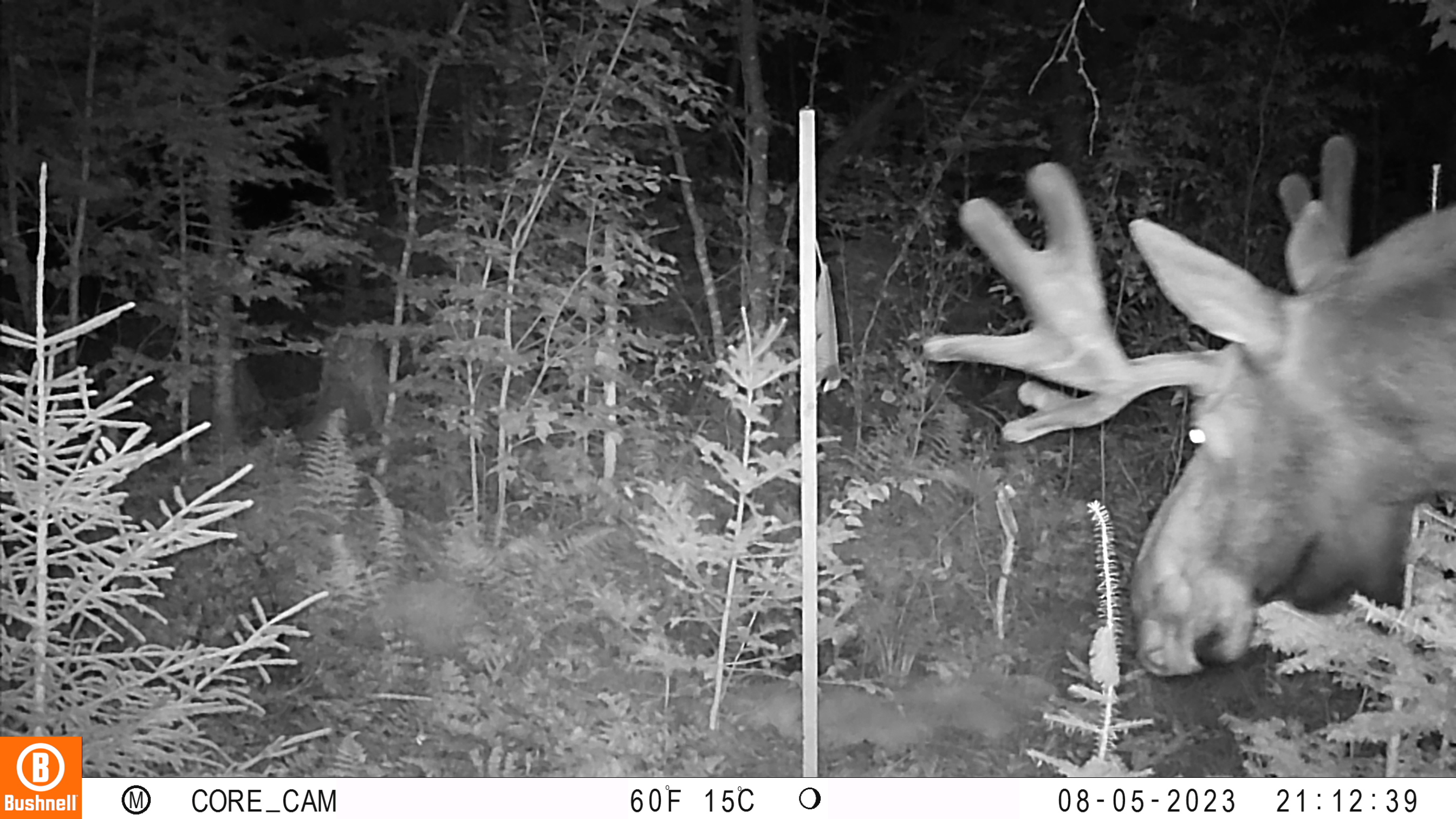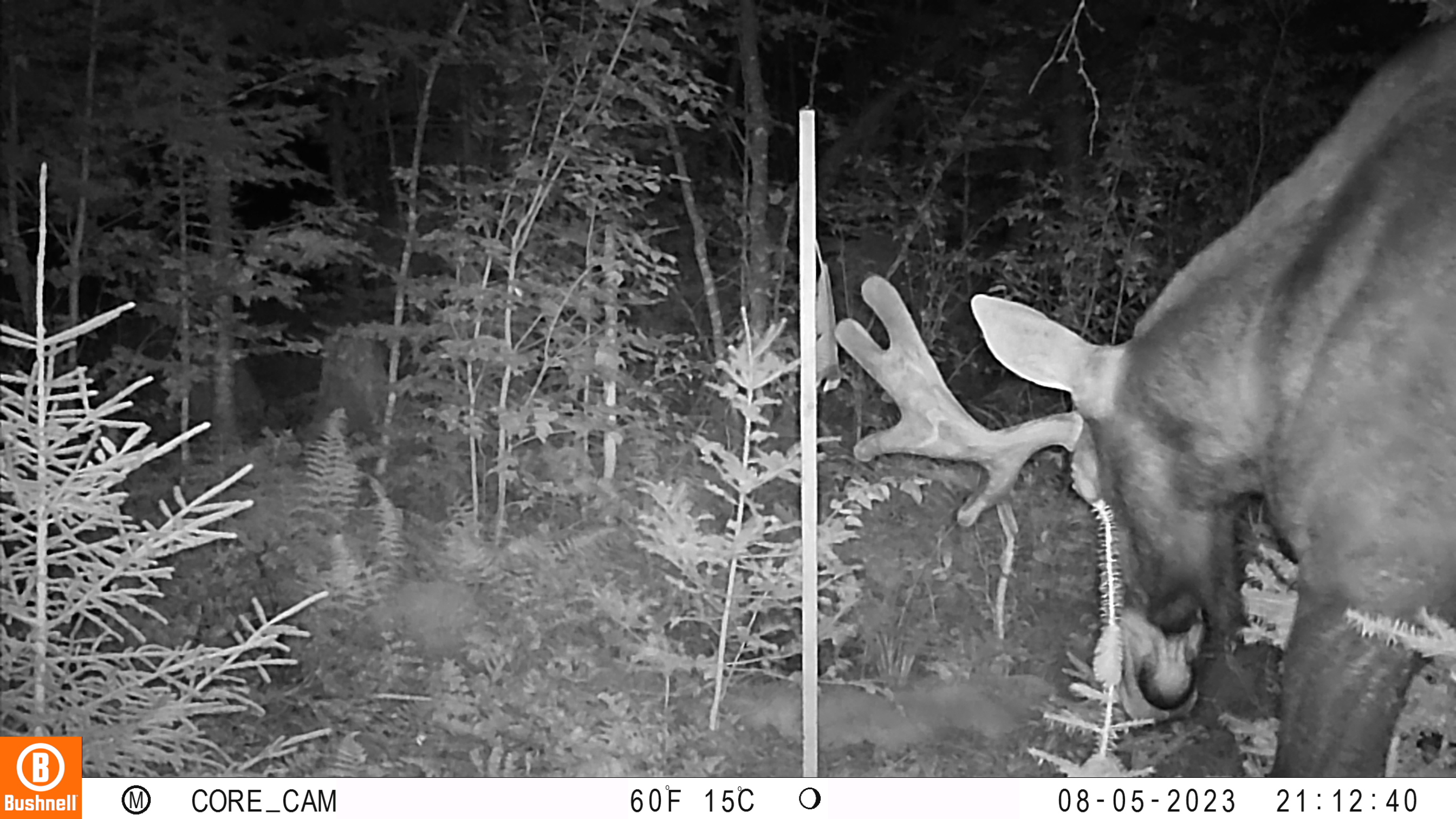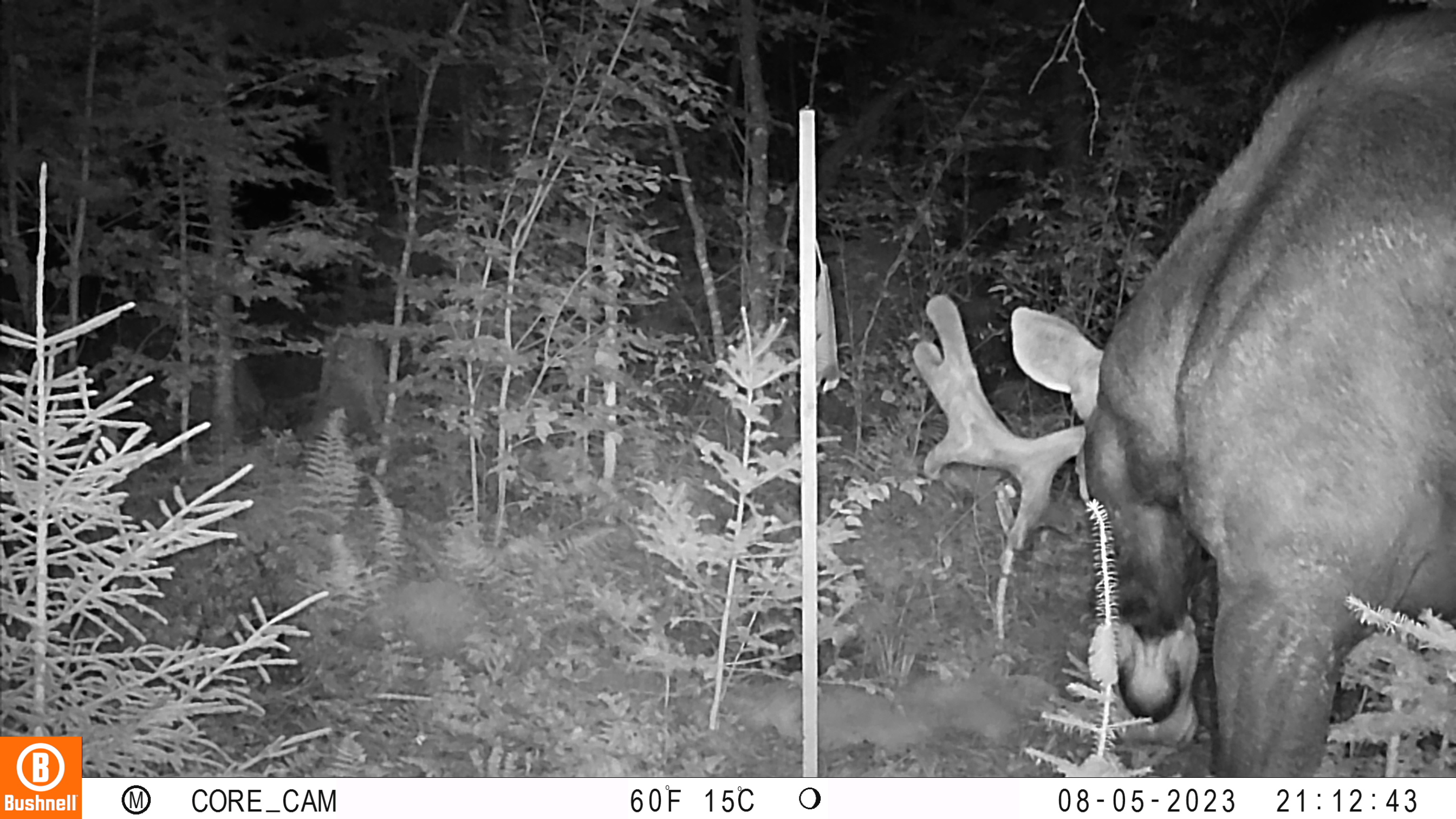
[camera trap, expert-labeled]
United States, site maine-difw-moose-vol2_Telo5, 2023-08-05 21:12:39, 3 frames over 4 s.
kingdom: Animalia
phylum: Chordata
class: Mammalia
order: Artiodactyla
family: Cervidae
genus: Odocoileus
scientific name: Odocoileus virginianus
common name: white-tailed deer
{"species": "white-tailed deer (Odocoileus virginianus)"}